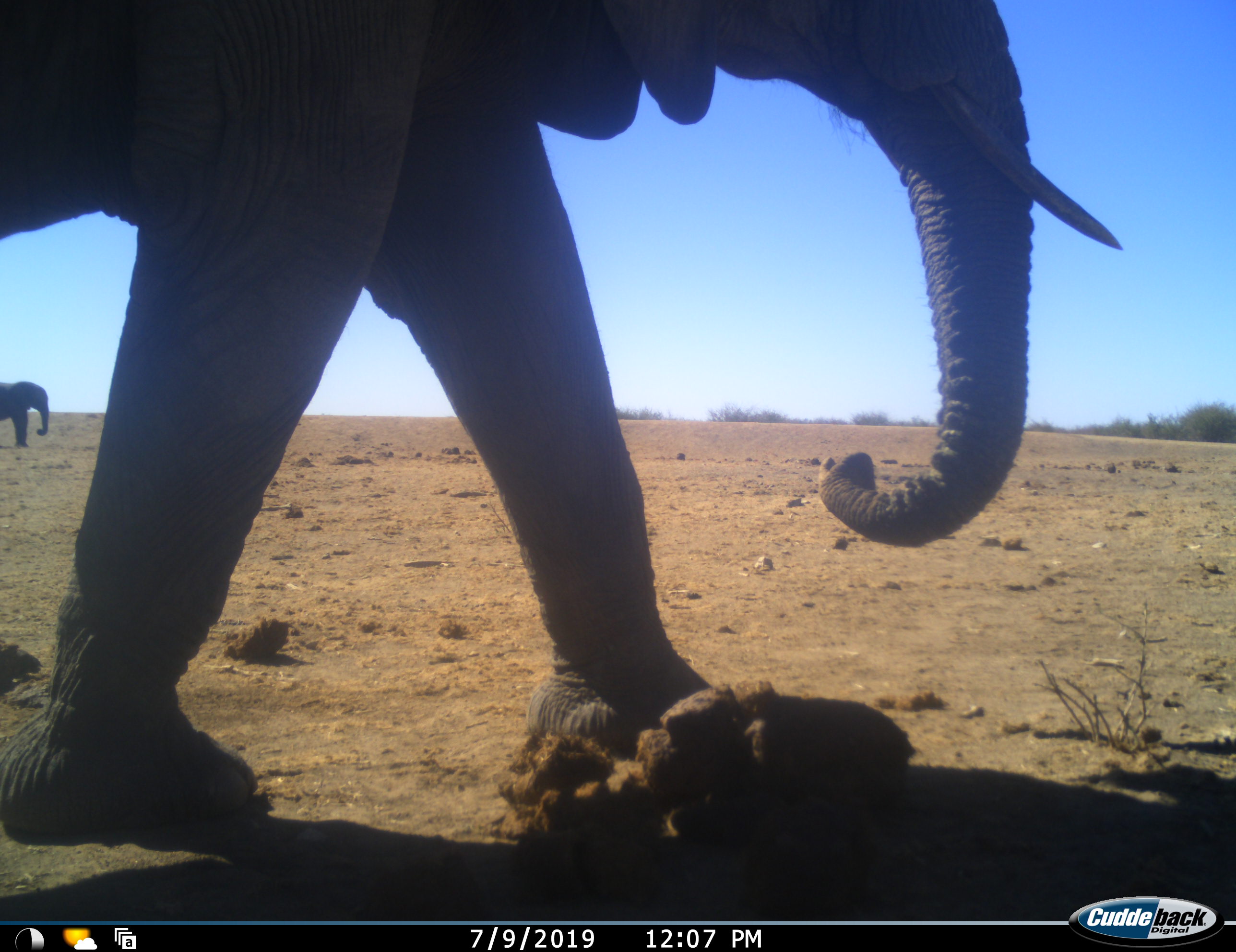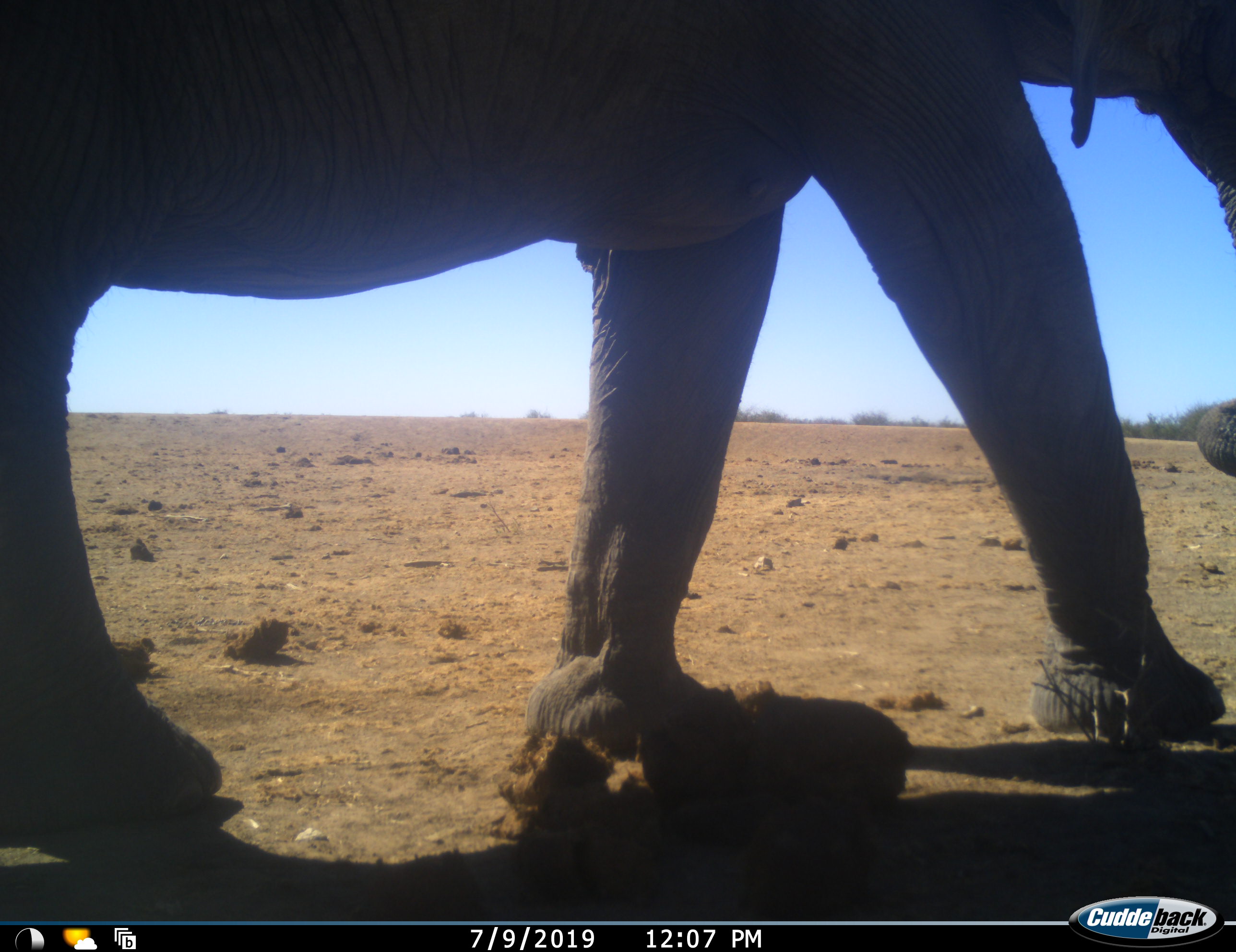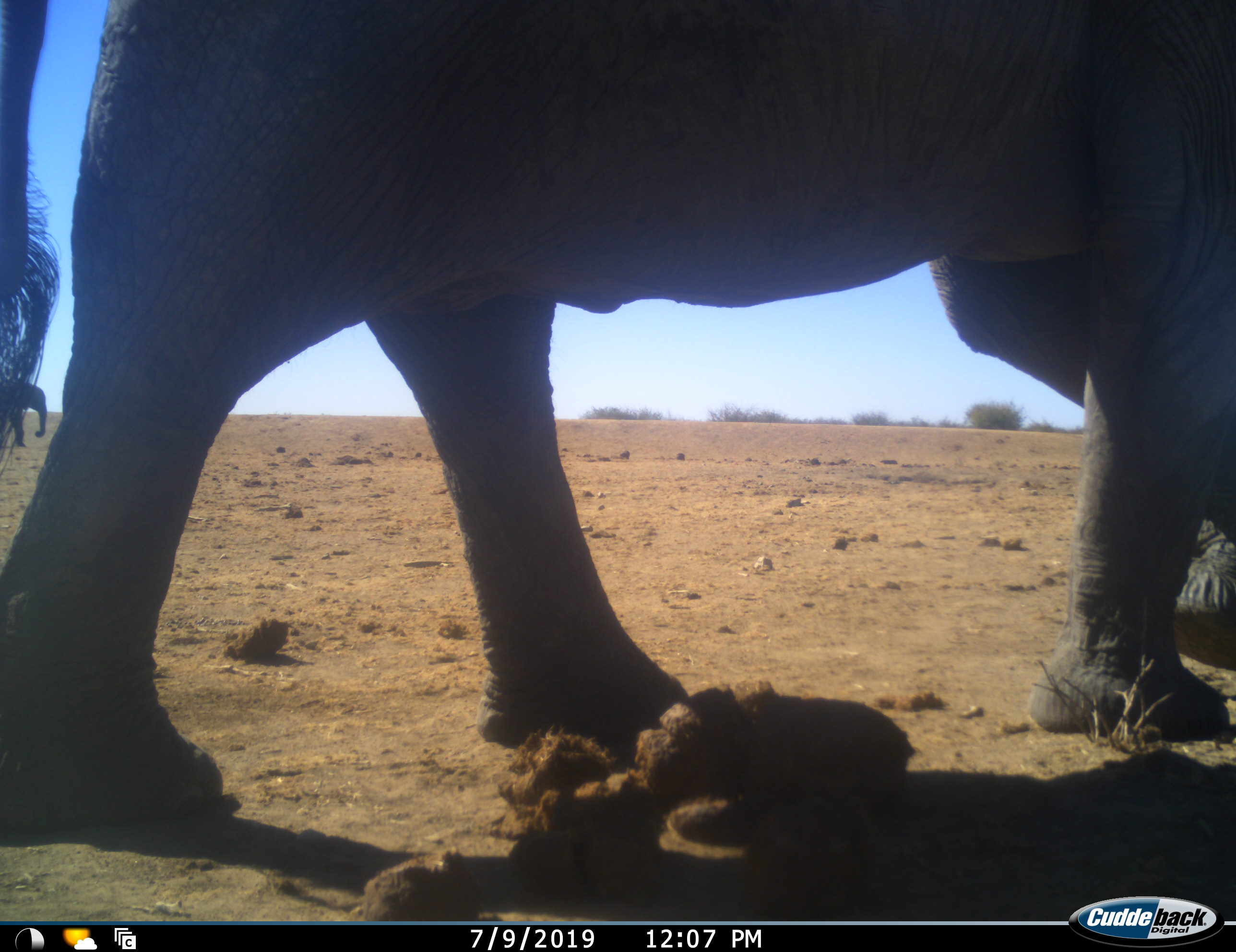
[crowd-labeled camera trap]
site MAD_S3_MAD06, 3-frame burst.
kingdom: Animalia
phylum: Chordata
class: Mammalia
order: Proboscidea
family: Elephantidae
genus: Loxodonta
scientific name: Loxodonta africana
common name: african bush elephant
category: elephant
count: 2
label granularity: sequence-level